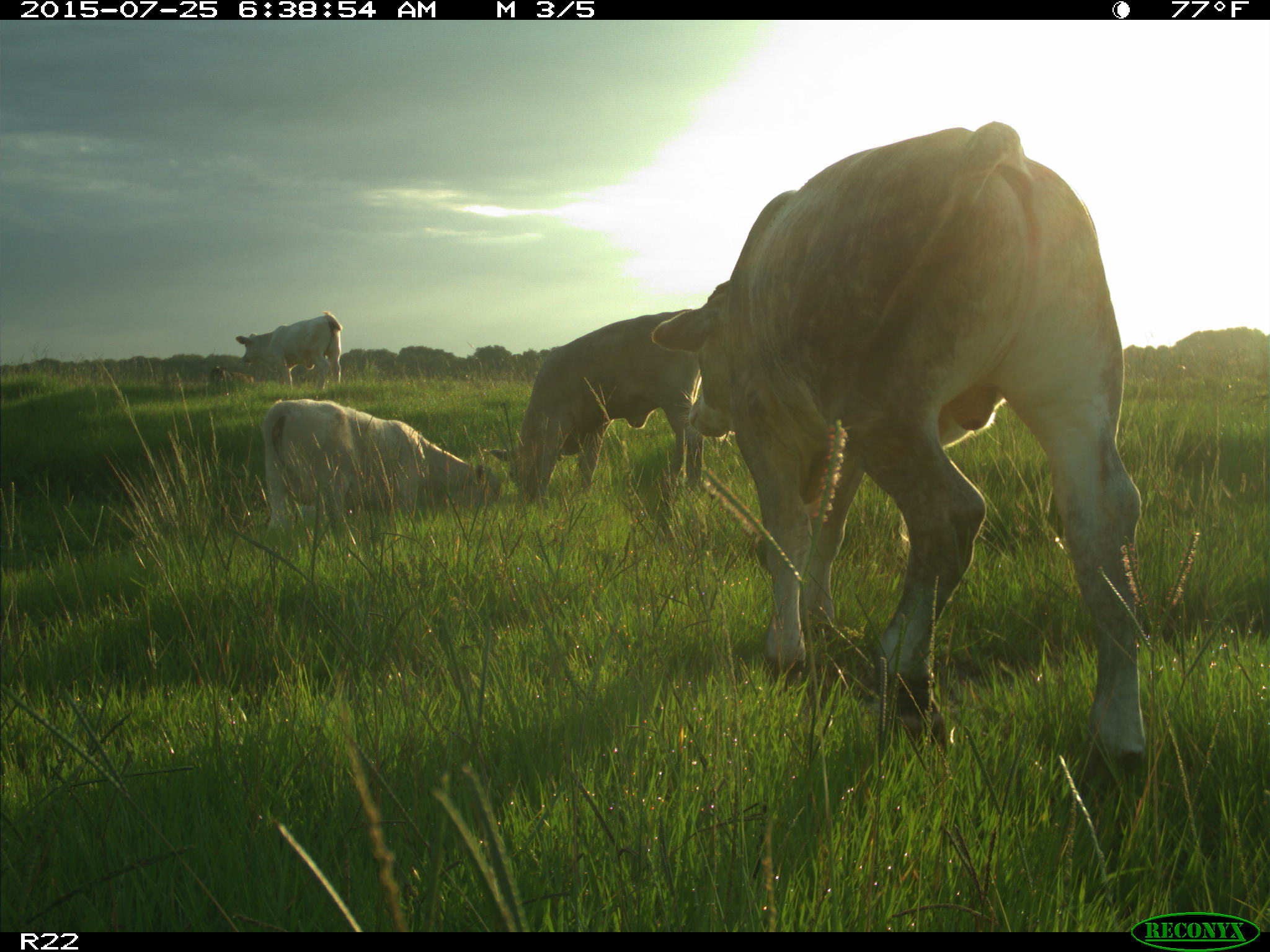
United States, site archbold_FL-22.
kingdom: Animalia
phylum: Chordata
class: Mammalia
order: Artiodactyla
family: Bovidae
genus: Bos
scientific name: Bos taurus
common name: domestic cow